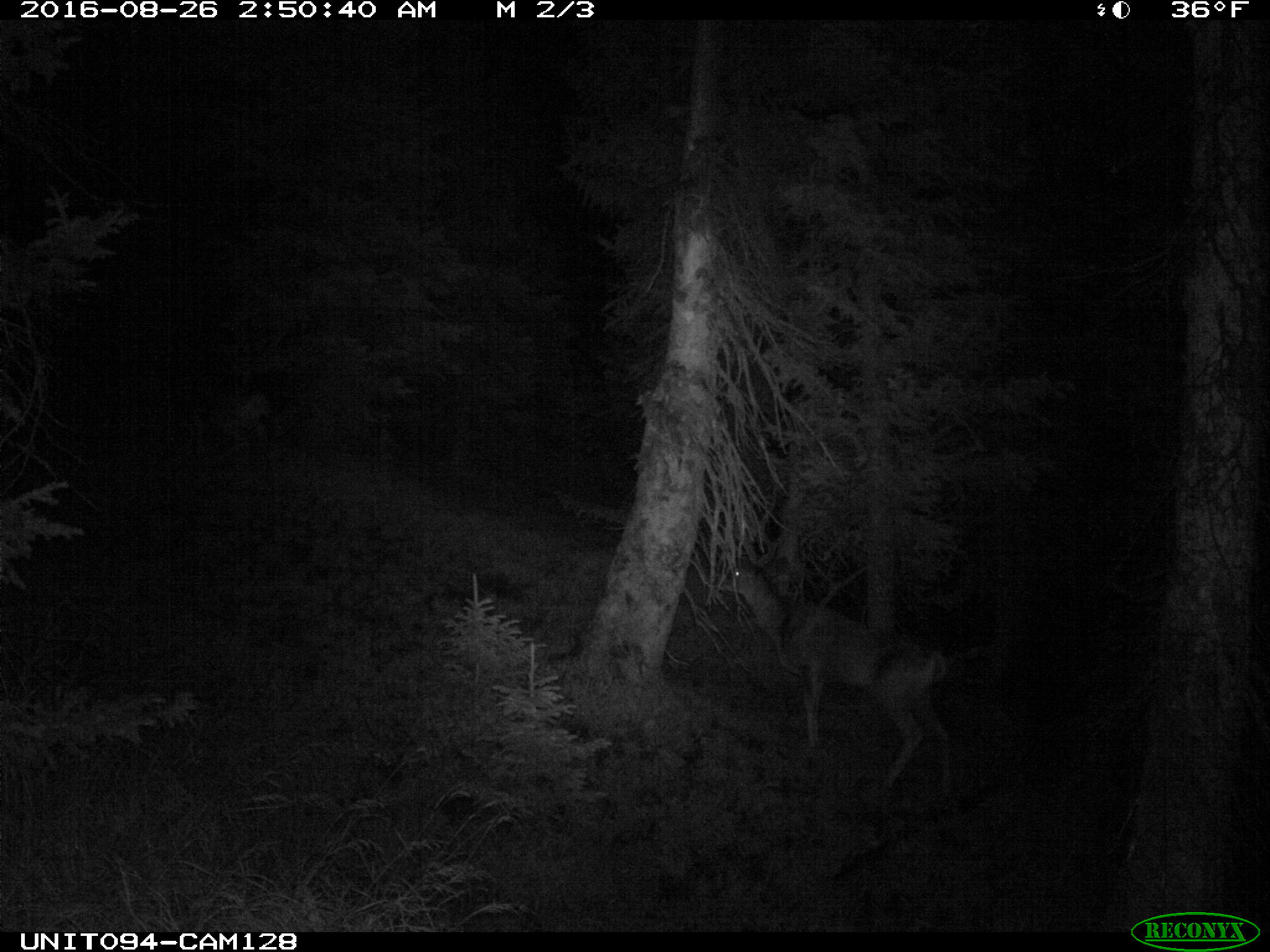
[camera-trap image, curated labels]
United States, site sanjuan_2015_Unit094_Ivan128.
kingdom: Animalia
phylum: Chordata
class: Mammalia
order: Artiodactyla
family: Cervidae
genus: Odocoileus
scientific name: Odocoileus hemionus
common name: mule deer